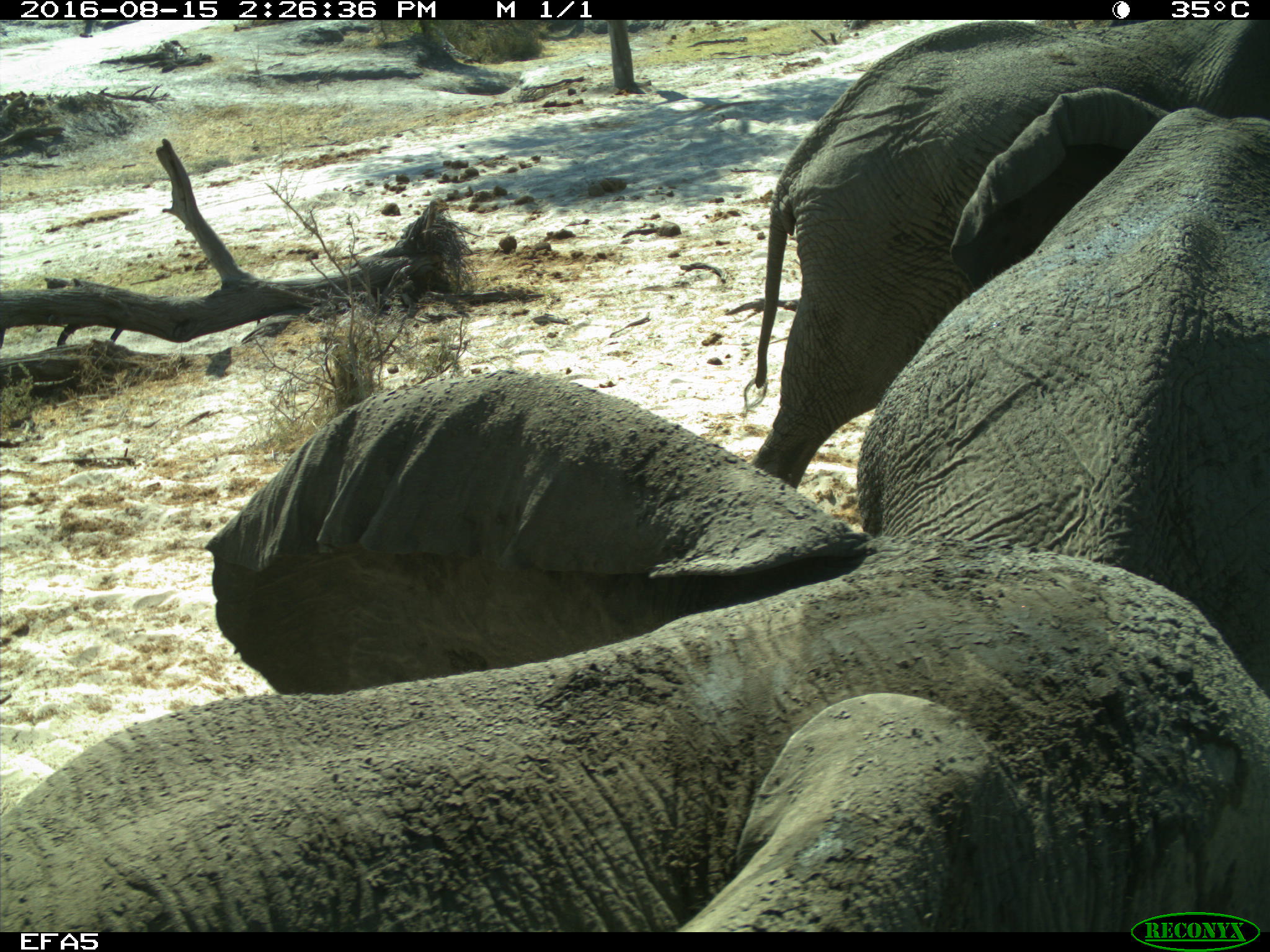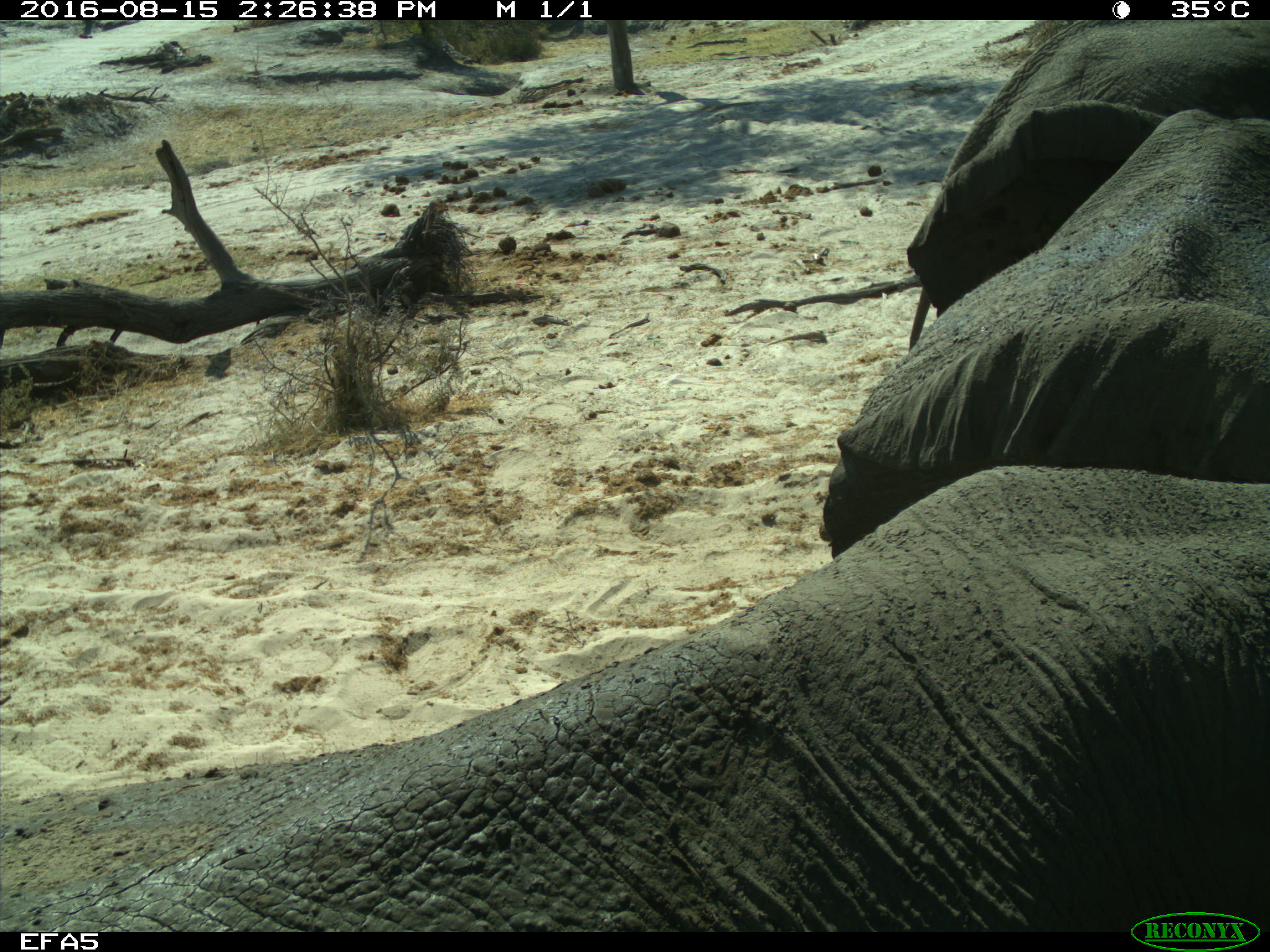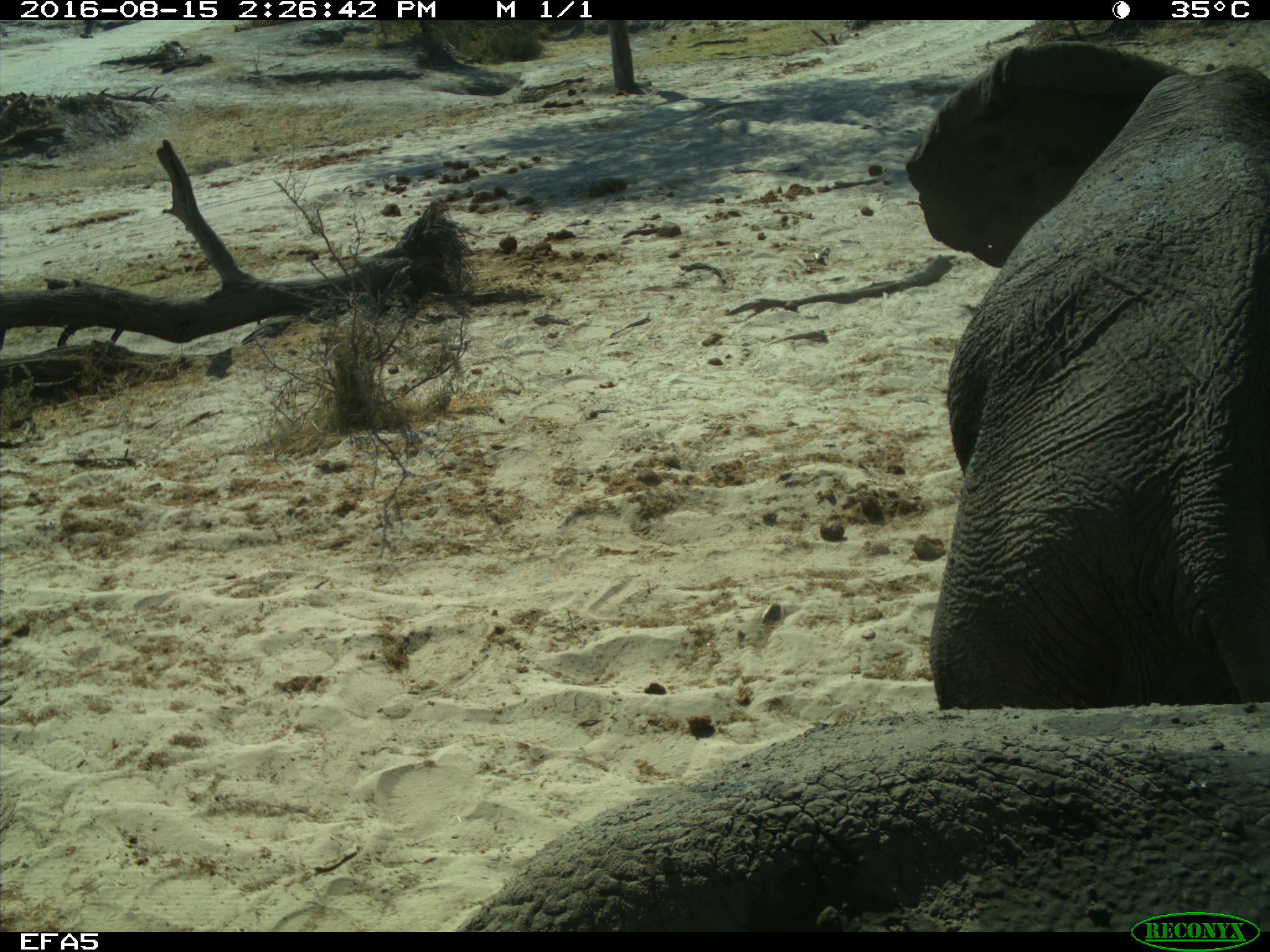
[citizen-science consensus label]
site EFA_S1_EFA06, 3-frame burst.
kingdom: Animalia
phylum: Chordata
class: Mammalia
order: Proboscidea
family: Elephantidae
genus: Loxodonta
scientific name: Loxodonta africana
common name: african bush elephant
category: elephant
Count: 3.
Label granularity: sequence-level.